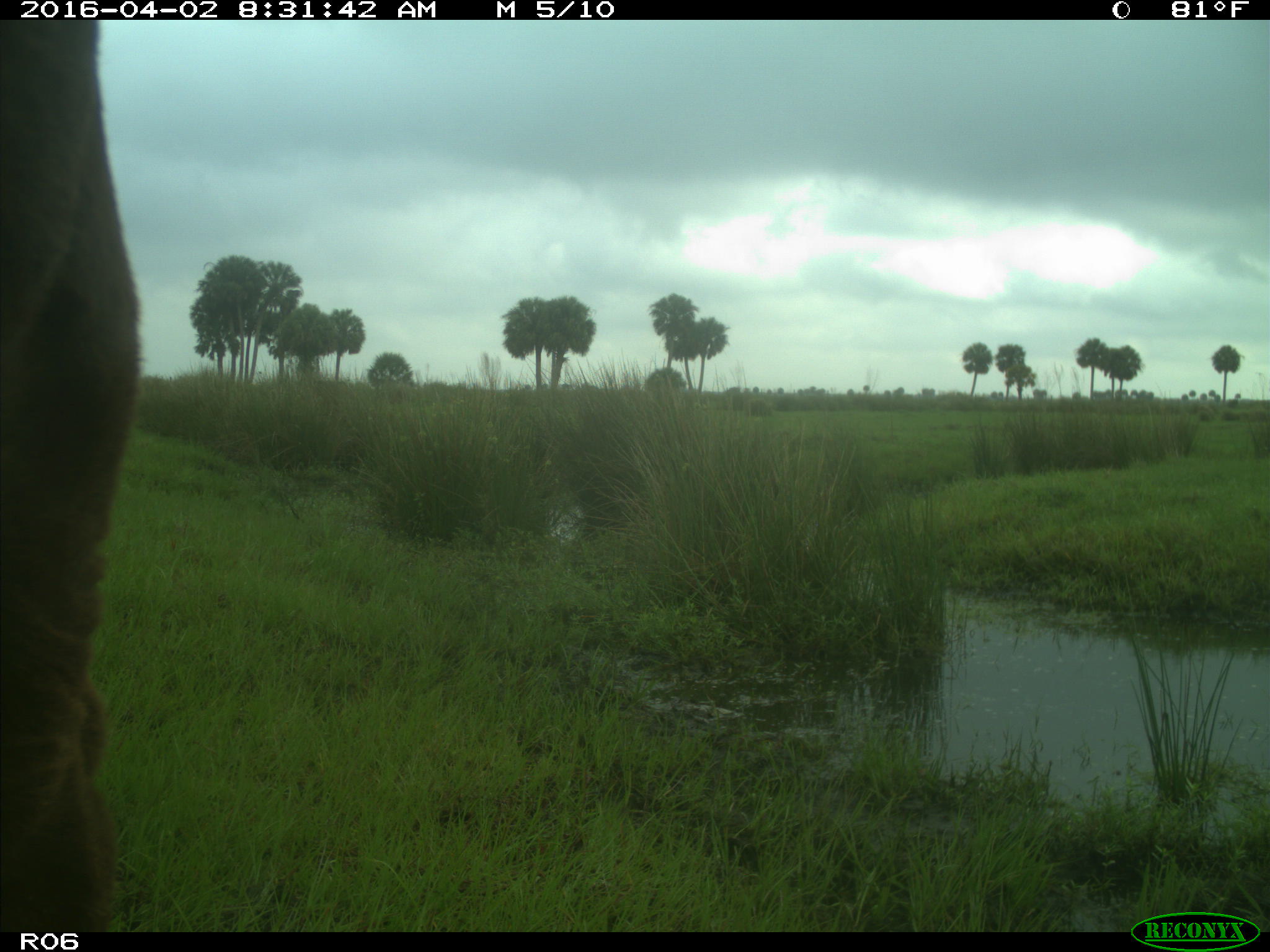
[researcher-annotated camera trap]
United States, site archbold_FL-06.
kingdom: Animalia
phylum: Chordata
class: Mammalia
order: Artiodactyla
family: Bovidae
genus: Bos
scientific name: Bos taurus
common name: domestic cow